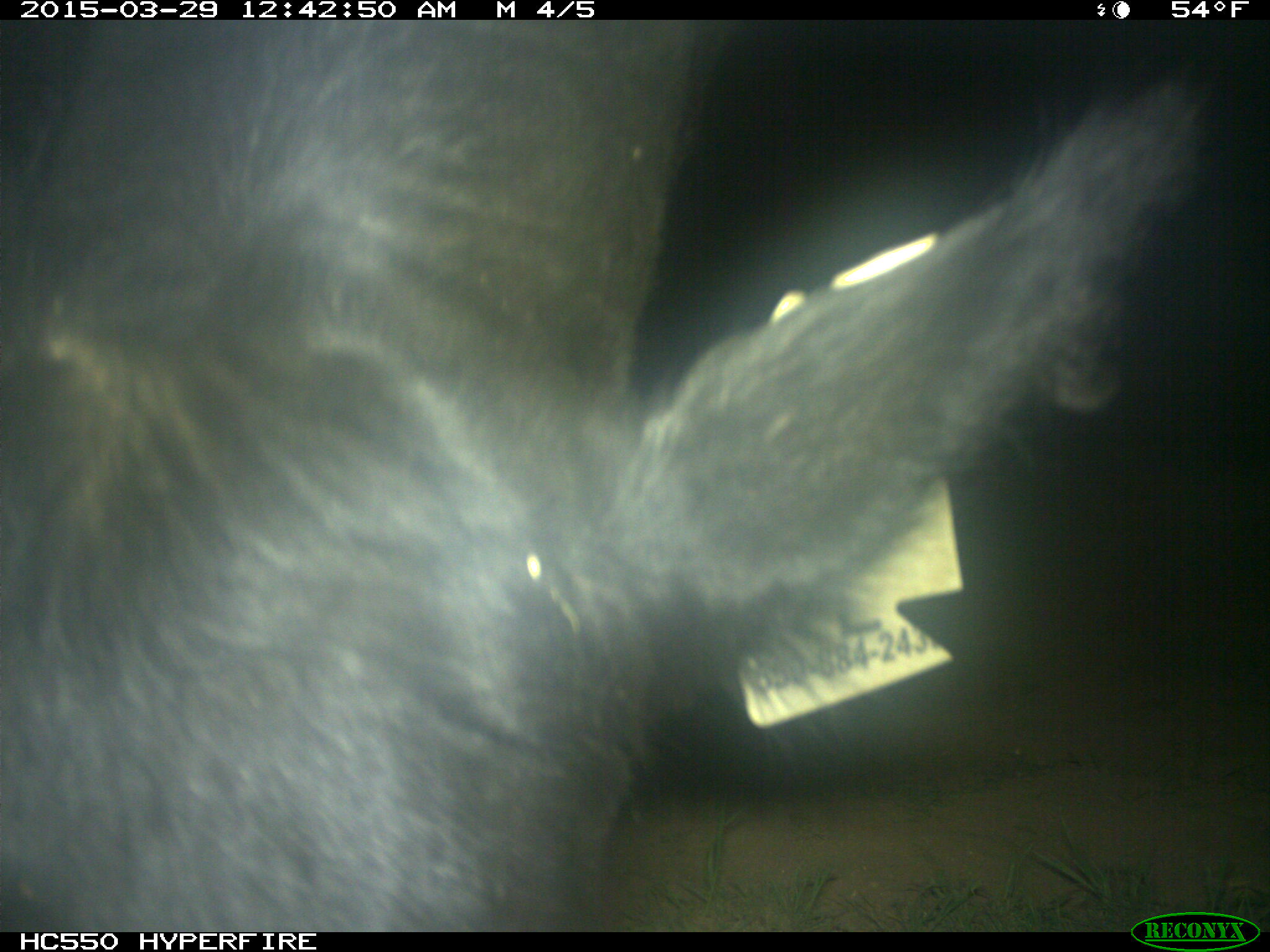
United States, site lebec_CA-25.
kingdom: Animalia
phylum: Chordata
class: Mammalia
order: Artiodactyla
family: Bovidae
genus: Bos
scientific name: Bos taurus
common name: domestic cow